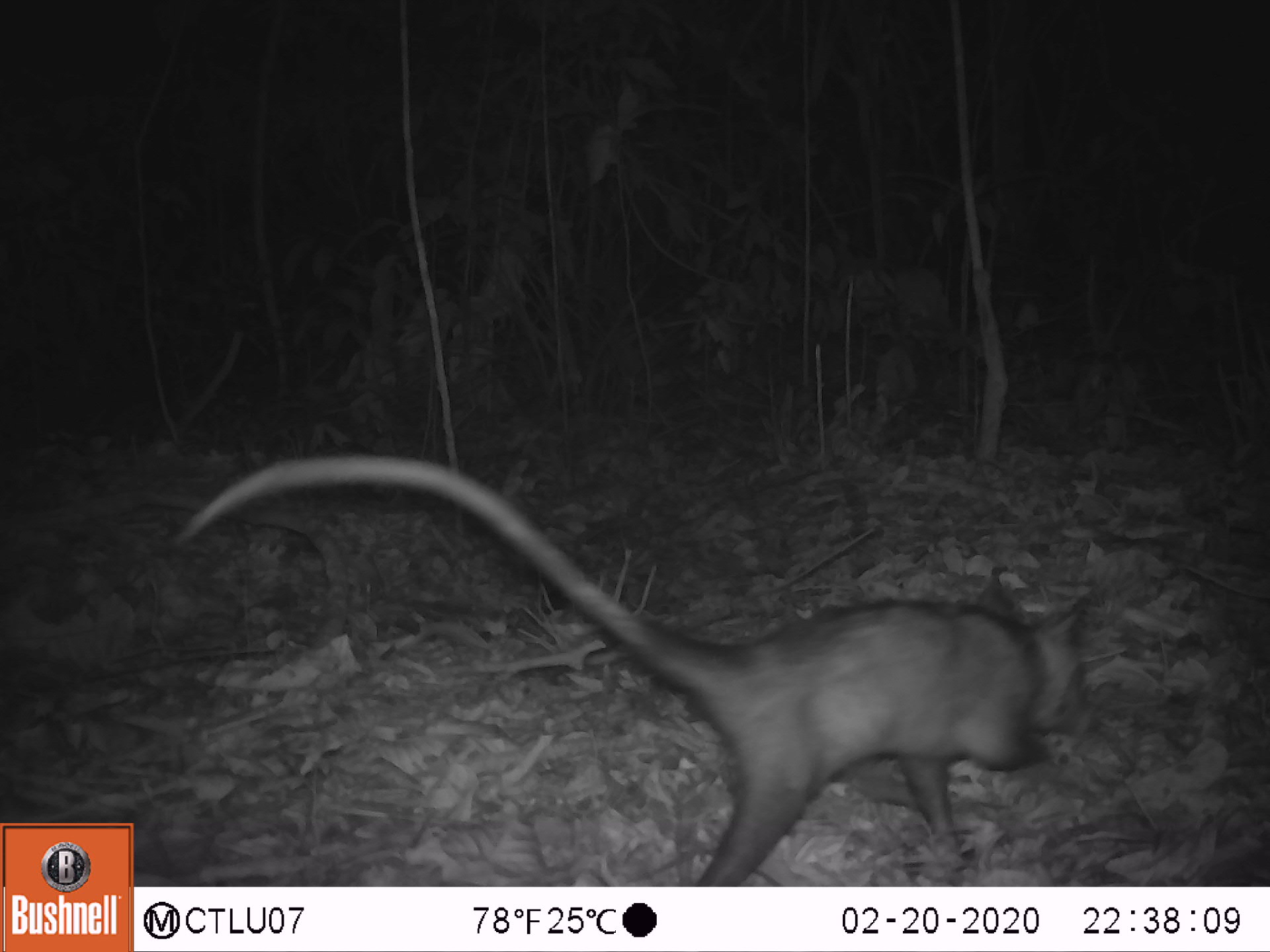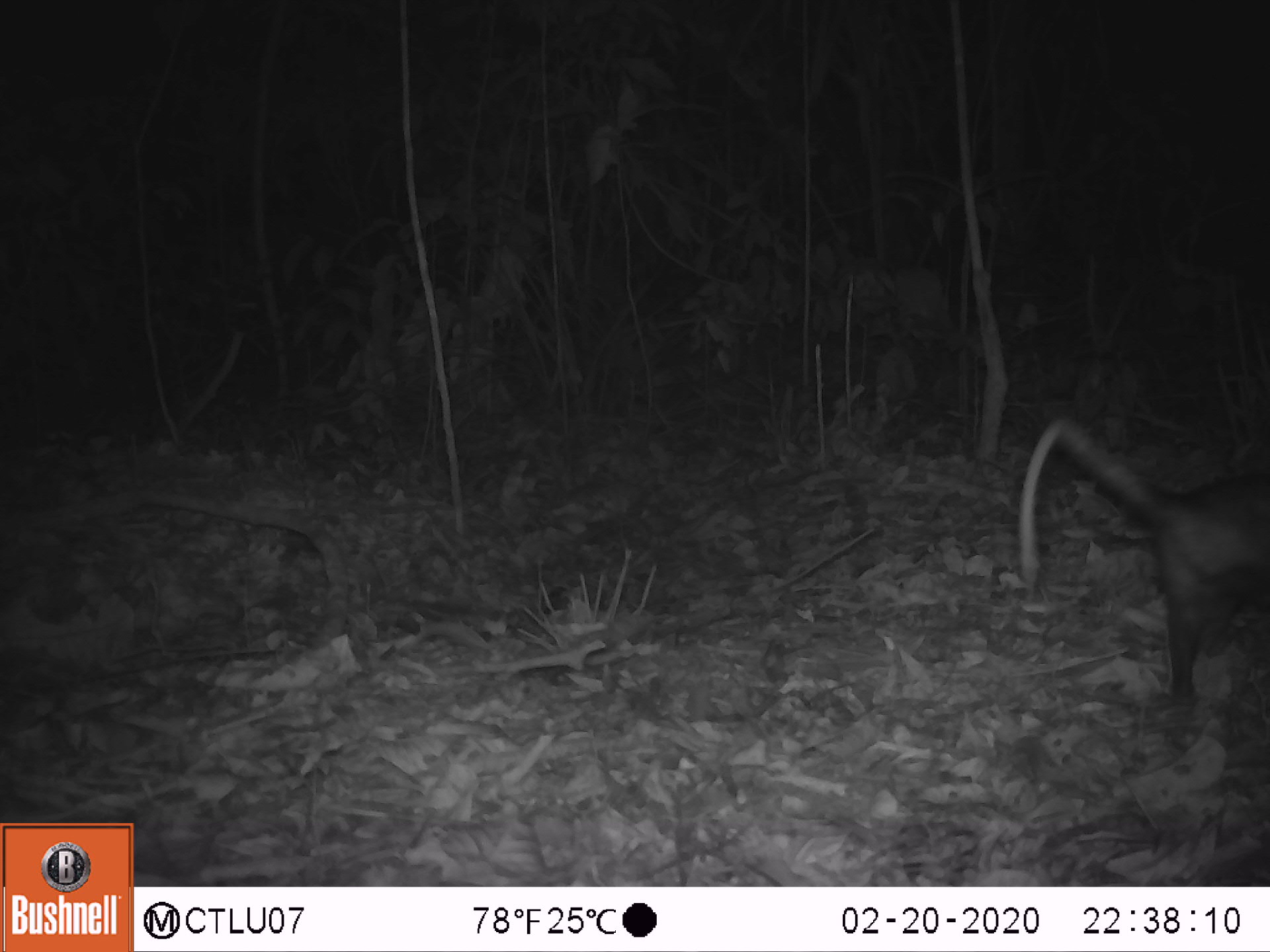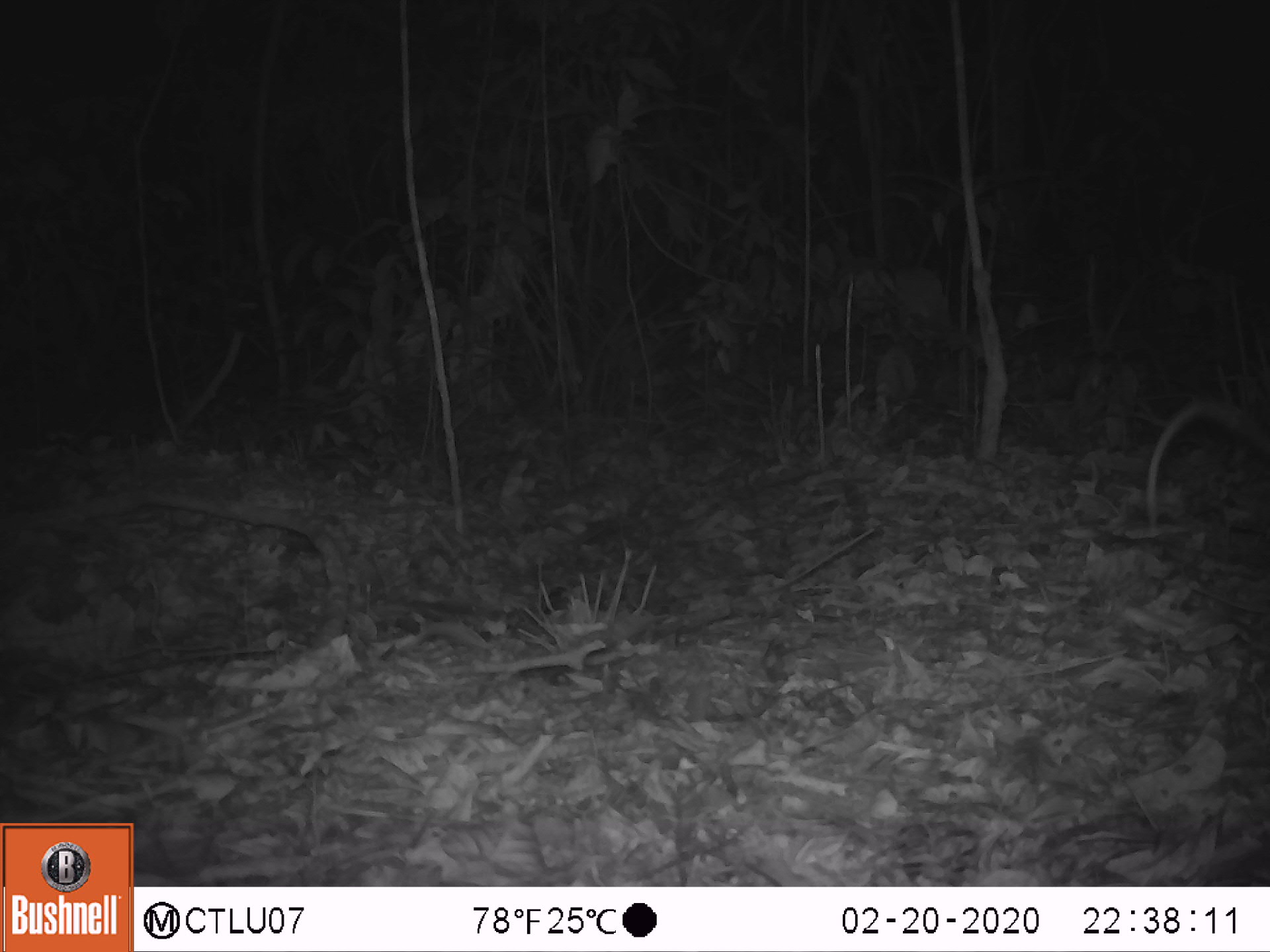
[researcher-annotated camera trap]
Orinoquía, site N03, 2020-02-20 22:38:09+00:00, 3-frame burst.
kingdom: Animalia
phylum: Chordata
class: Mammalia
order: Didelphimorphia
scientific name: Didelphimorphia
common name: possum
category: unknown possum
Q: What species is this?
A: Unknown possum (possum) (Didelphimorphia).